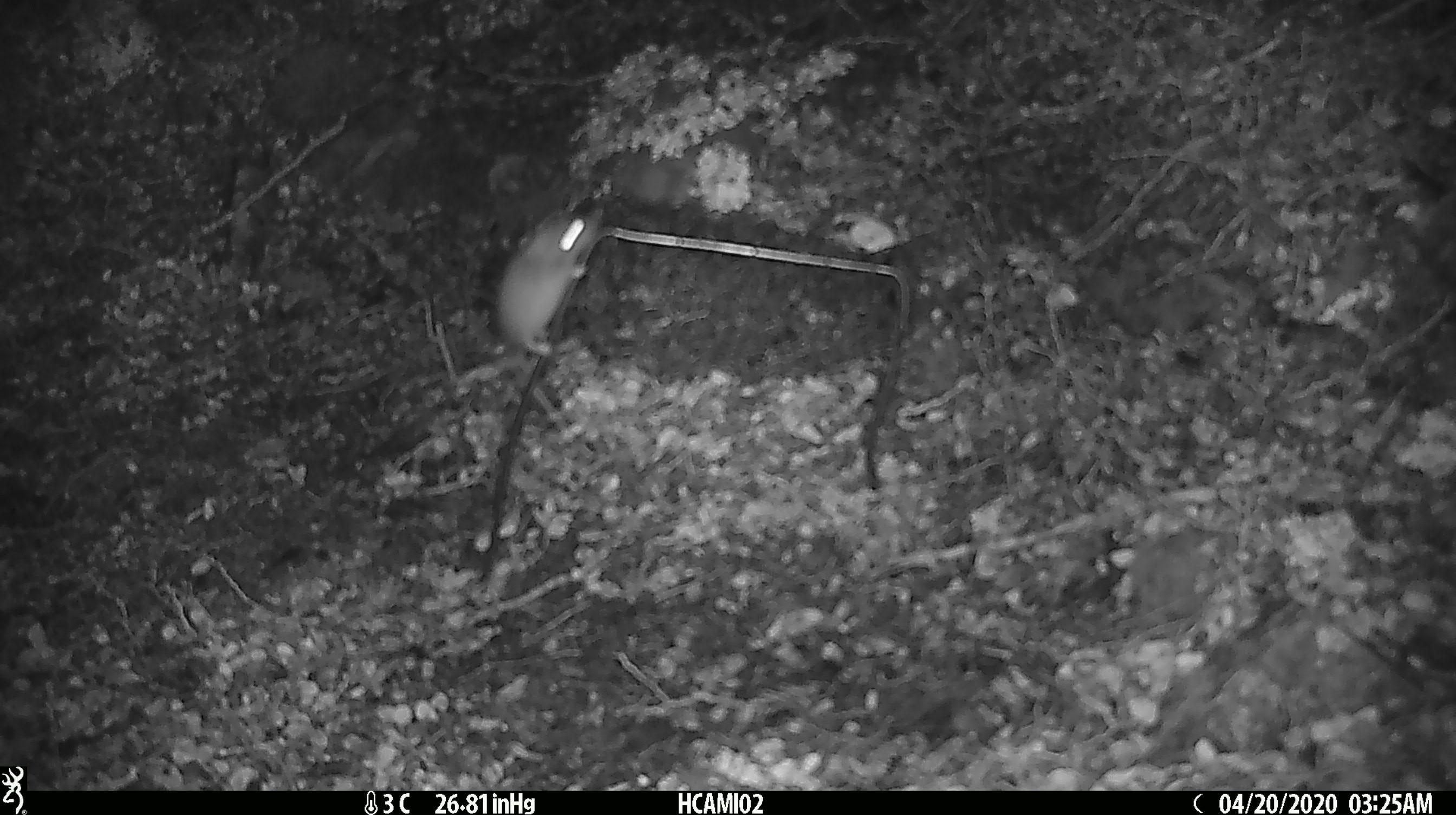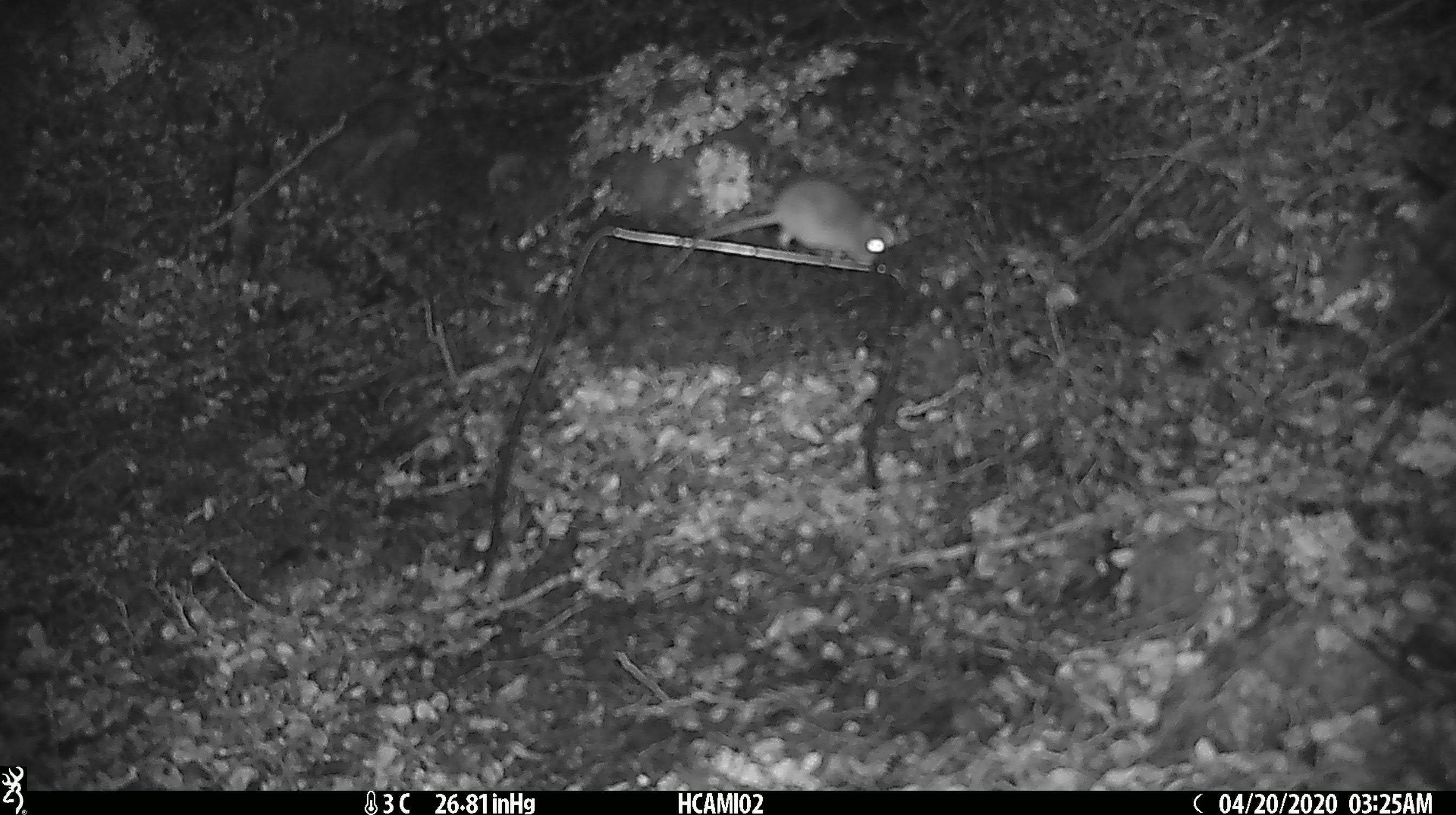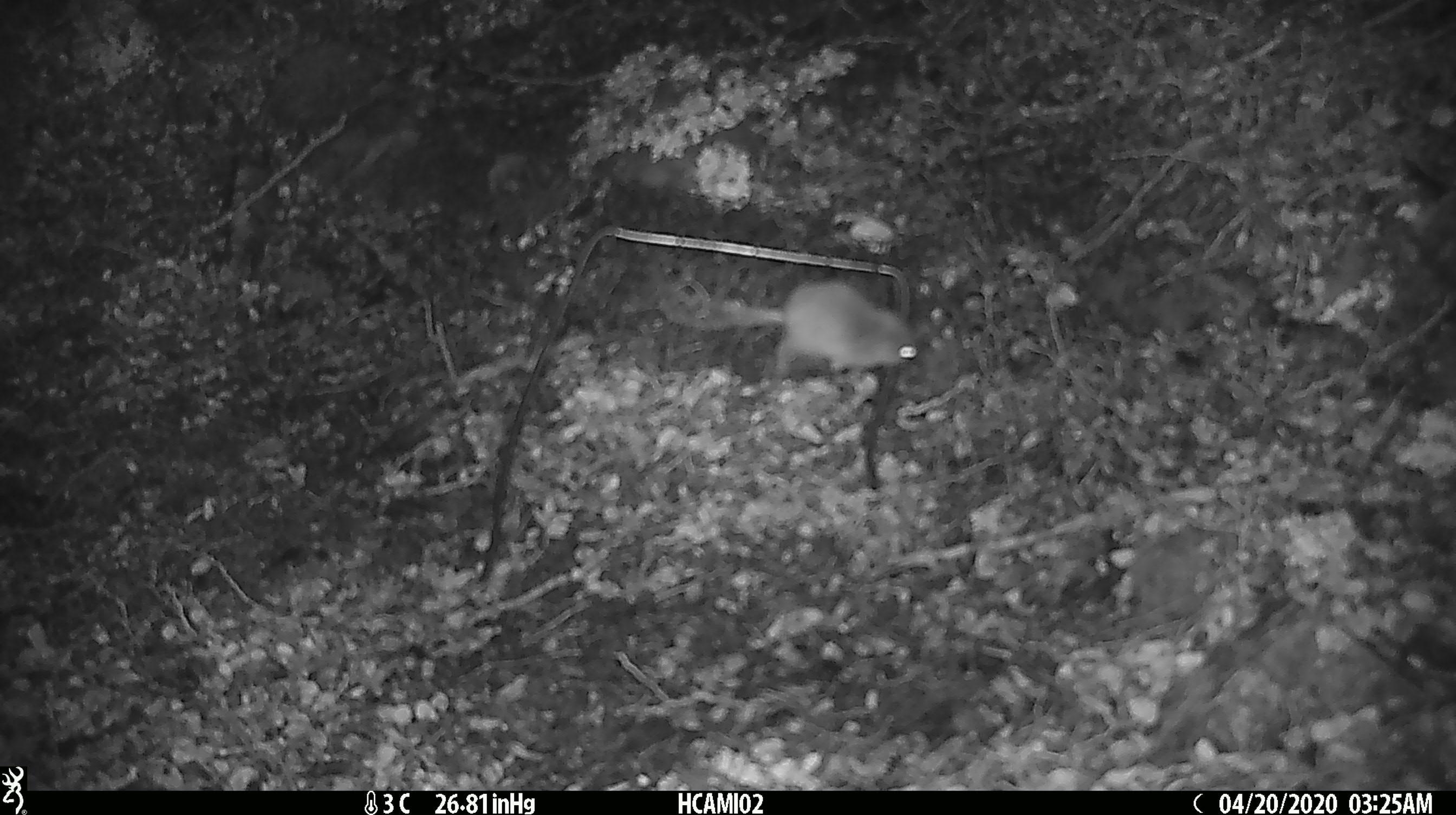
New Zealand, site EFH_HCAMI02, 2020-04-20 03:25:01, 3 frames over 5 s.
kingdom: Animalia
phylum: Chordata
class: Mammalia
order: Rodentia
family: Muridae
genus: Mus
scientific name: Mus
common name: mouse